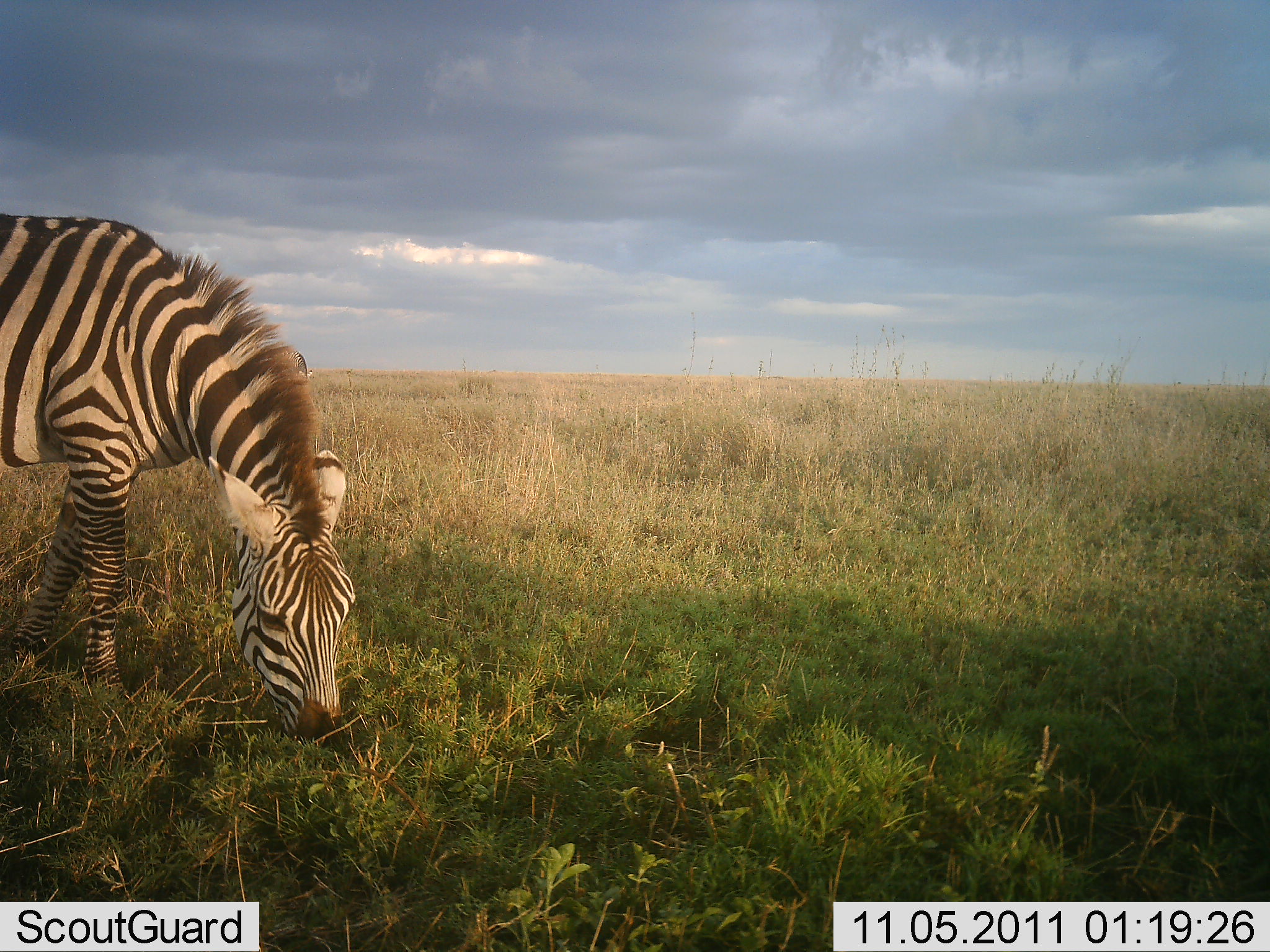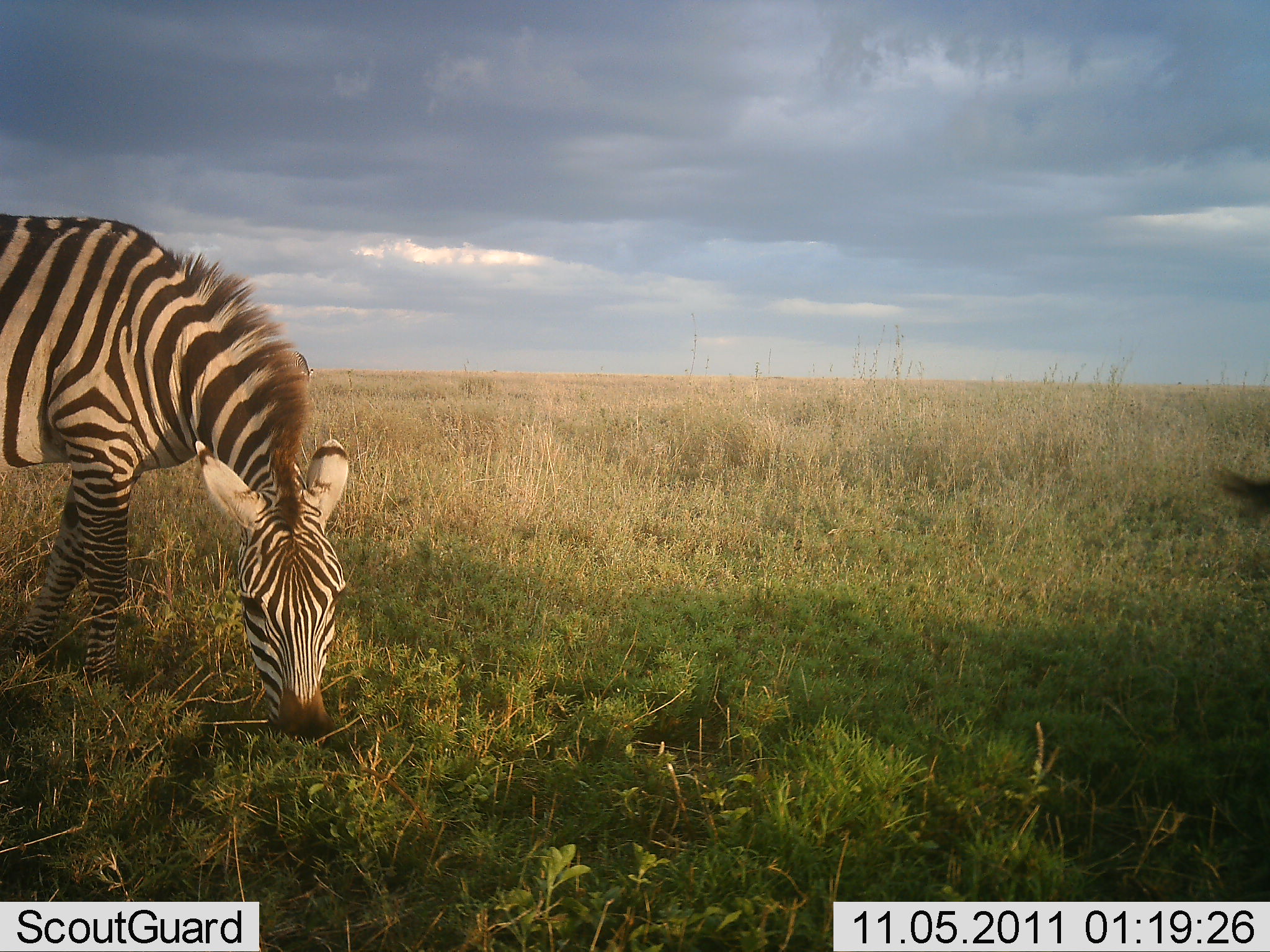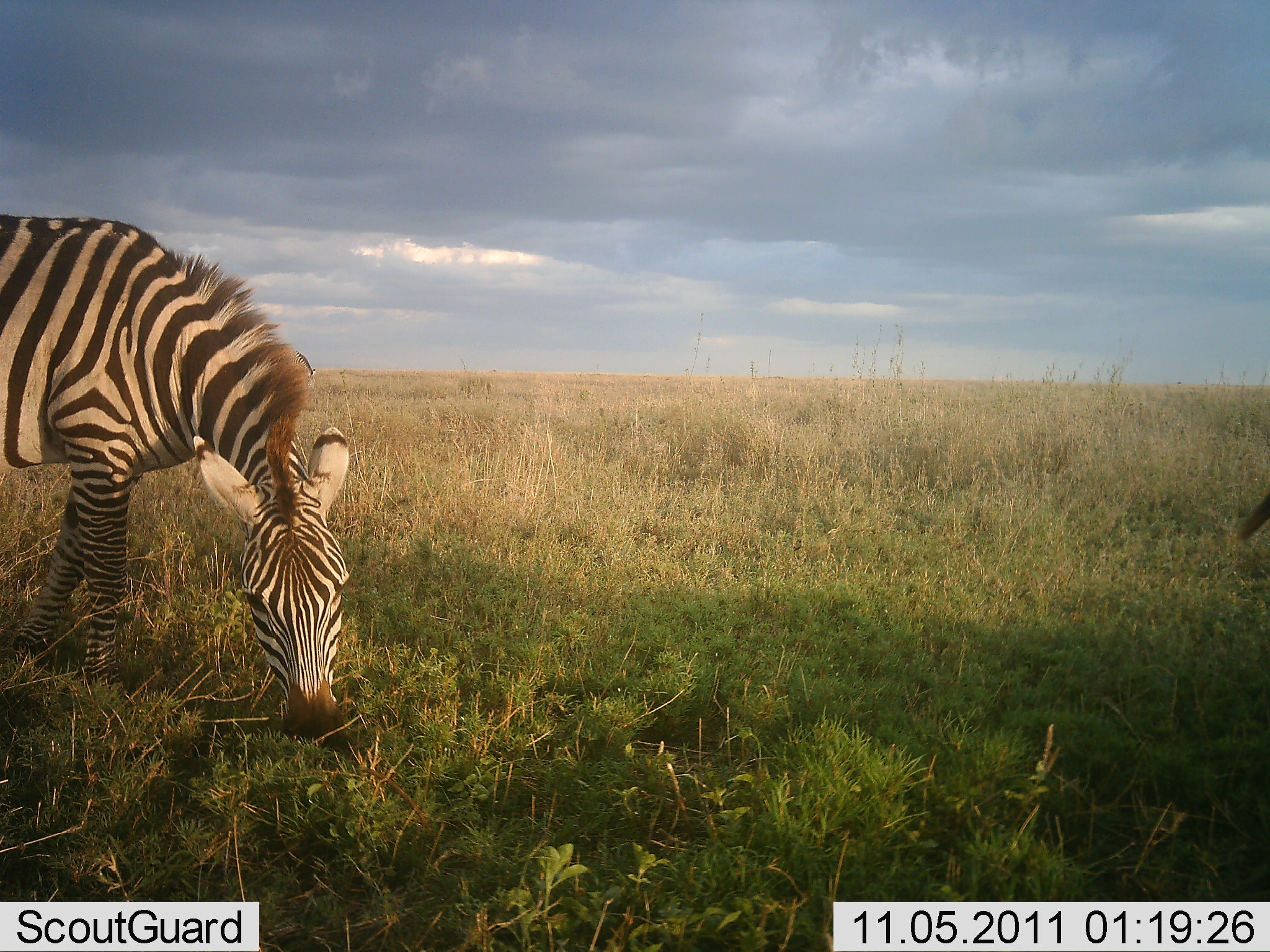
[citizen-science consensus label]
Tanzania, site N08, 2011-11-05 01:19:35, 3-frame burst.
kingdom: Animalia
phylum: Chordata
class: Mammalia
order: Perissodactyla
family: Equidae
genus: Equus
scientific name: Equus quagga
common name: plains zebra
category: zebra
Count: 1.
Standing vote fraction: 25%.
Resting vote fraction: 0%.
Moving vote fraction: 0%.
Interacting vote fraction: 0%.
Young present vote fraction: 0%.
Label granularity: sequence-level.